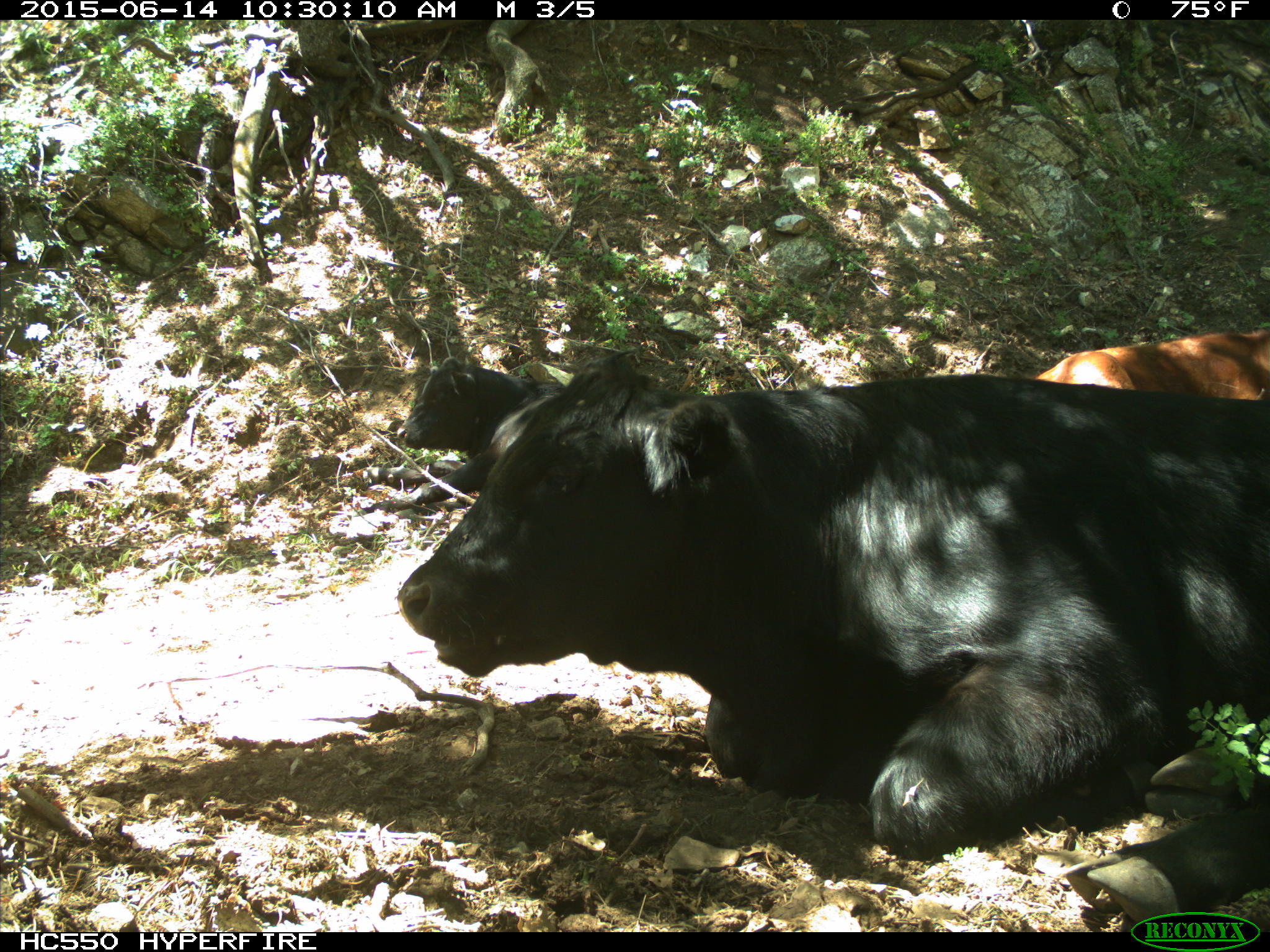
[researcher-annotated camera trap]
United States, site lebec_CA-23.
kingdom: Animalia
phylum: Chordata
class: Mammalia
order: Artiodactyla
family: Bovidae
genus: Bos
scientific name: Bos taurus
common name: domestic cow